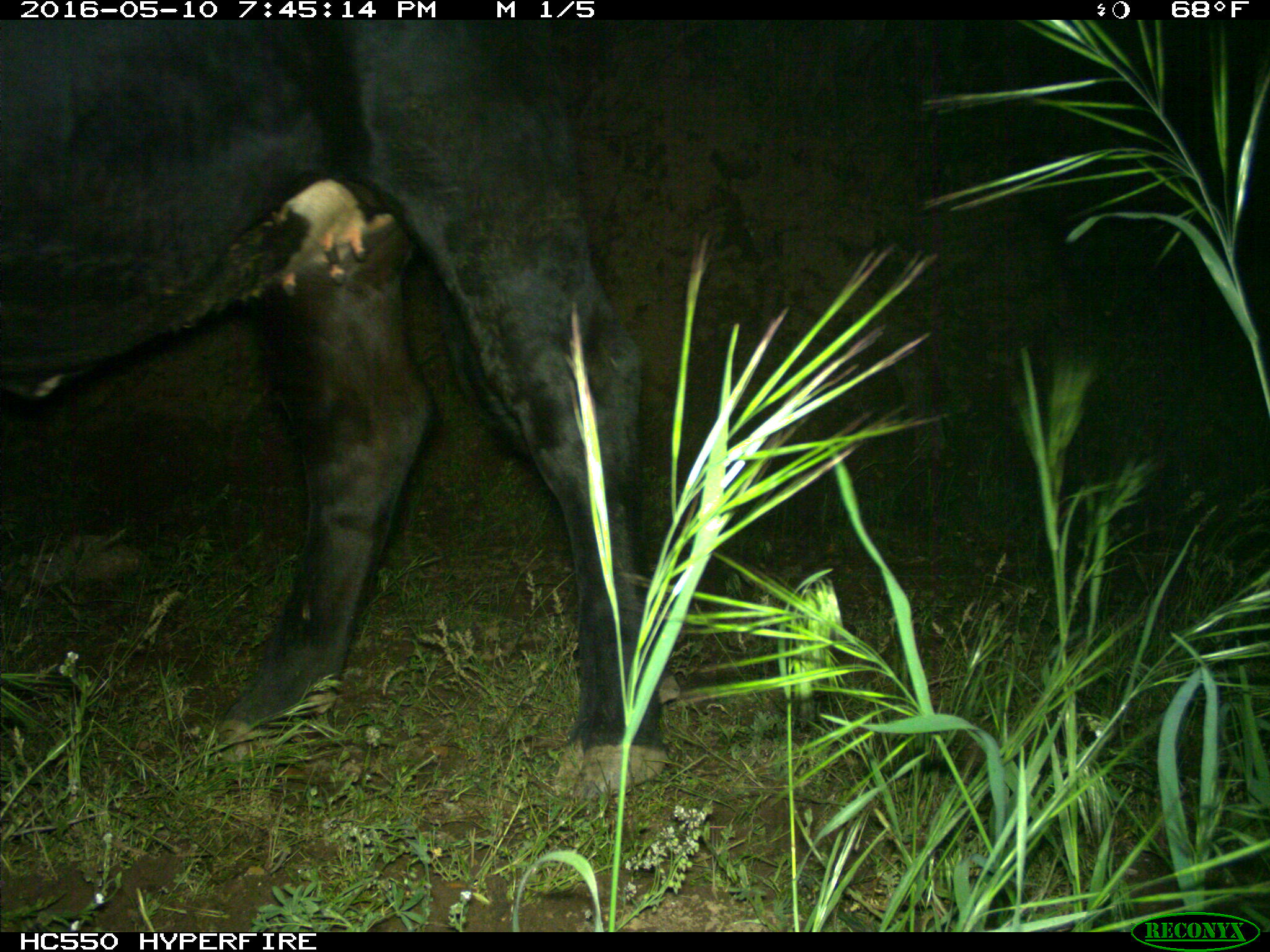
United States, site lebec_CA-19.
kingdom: Animalia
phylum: Chordata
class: Mammalia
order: Artiodactyla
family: Bovidae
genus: Bos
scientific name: Bos taurus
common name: domestic cow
Bos taurus (domestic cow).